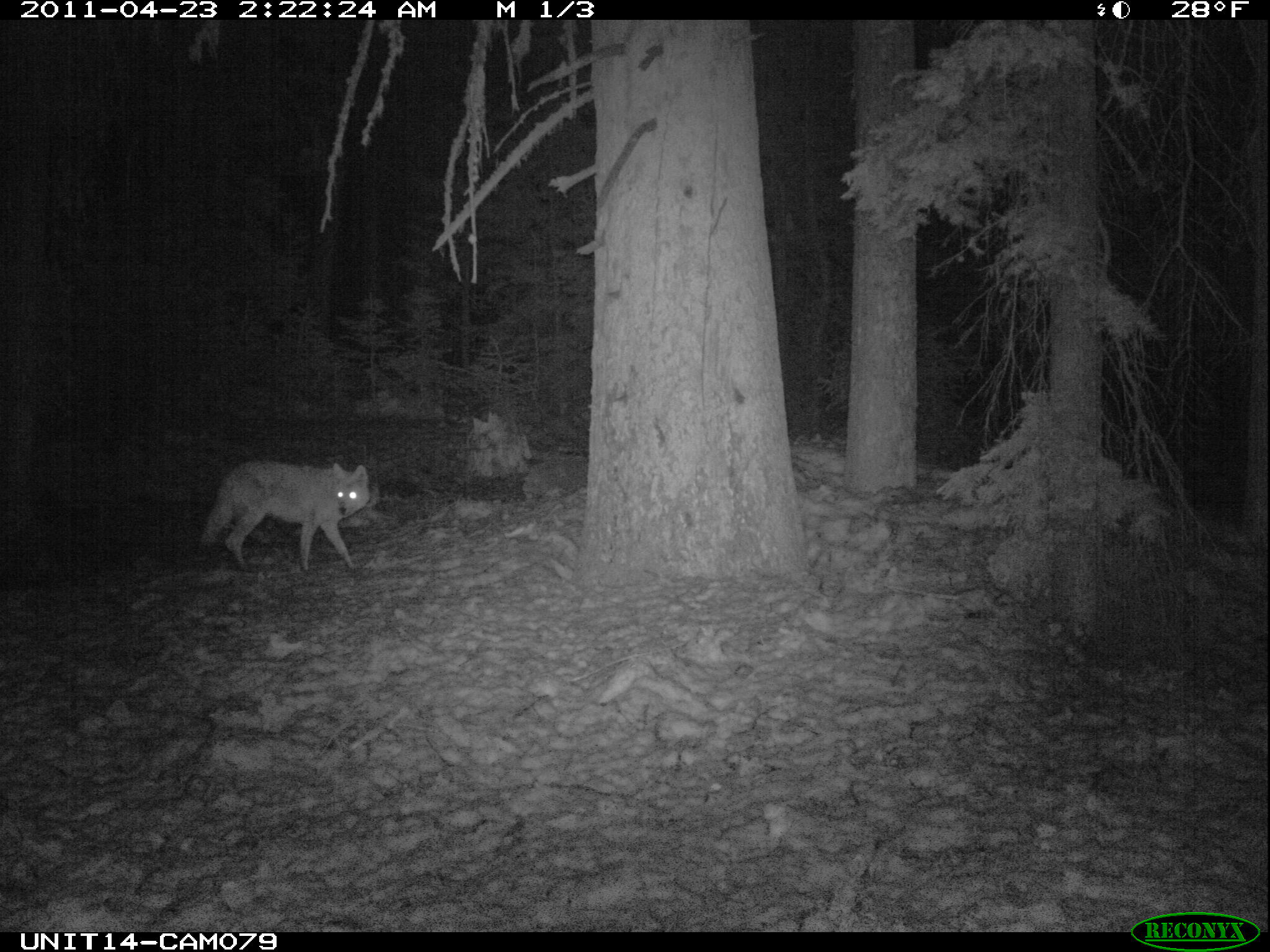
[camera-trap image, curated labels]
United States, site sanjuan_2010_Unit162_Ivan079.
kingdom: Animalia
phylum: Chordata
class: Mammalia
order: Carnivora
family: Canidae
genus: Canis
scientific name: Canis latrans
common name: coyote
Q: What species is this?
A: Canis latrans (coyote).